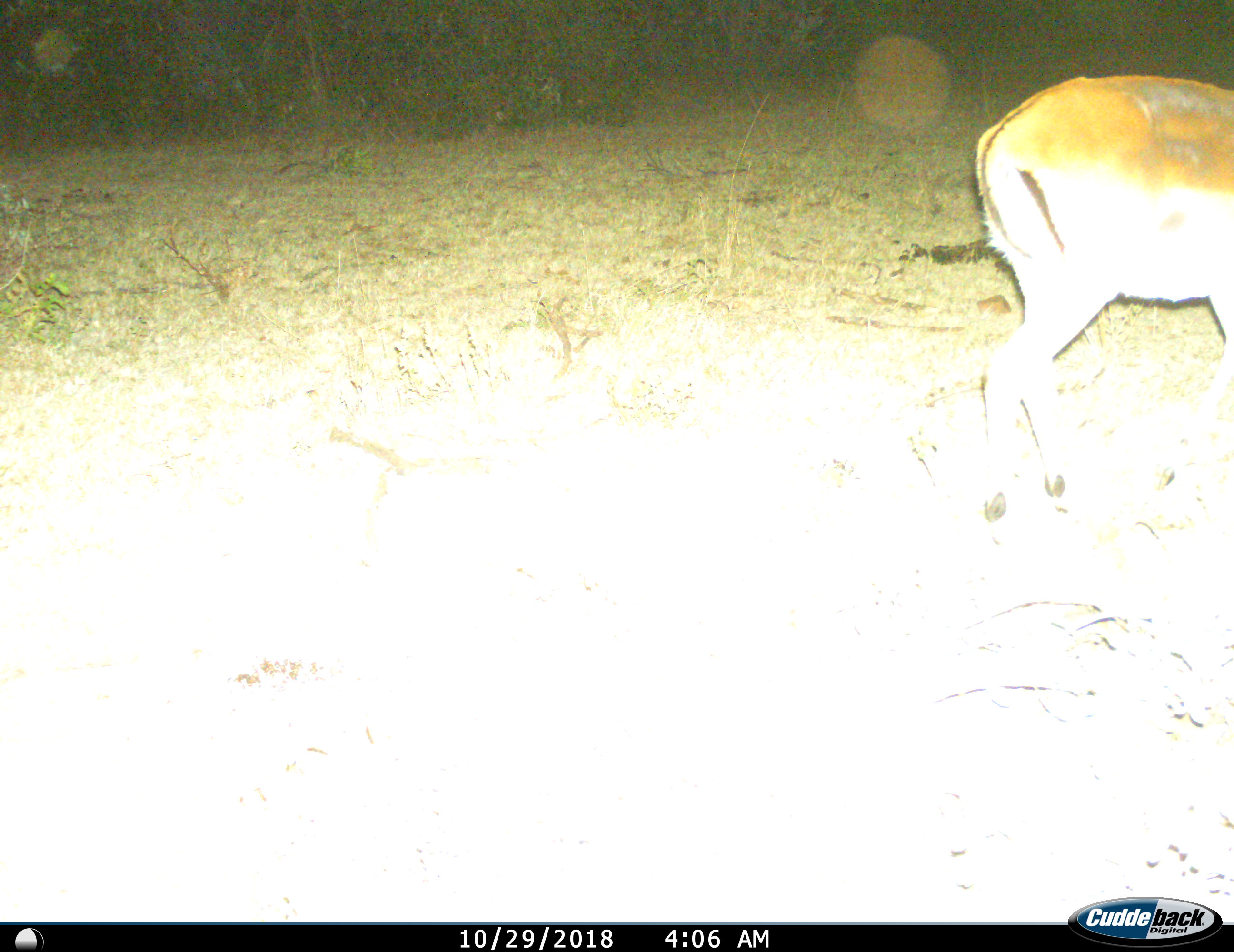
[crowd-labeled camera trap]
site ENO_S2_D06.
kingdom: Animalia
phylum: Chordata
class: Mammalia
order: Artiodactyla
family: Bovidae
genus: Aepyceros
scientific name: Aepyceros melampus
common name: impala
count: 1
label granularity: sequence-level